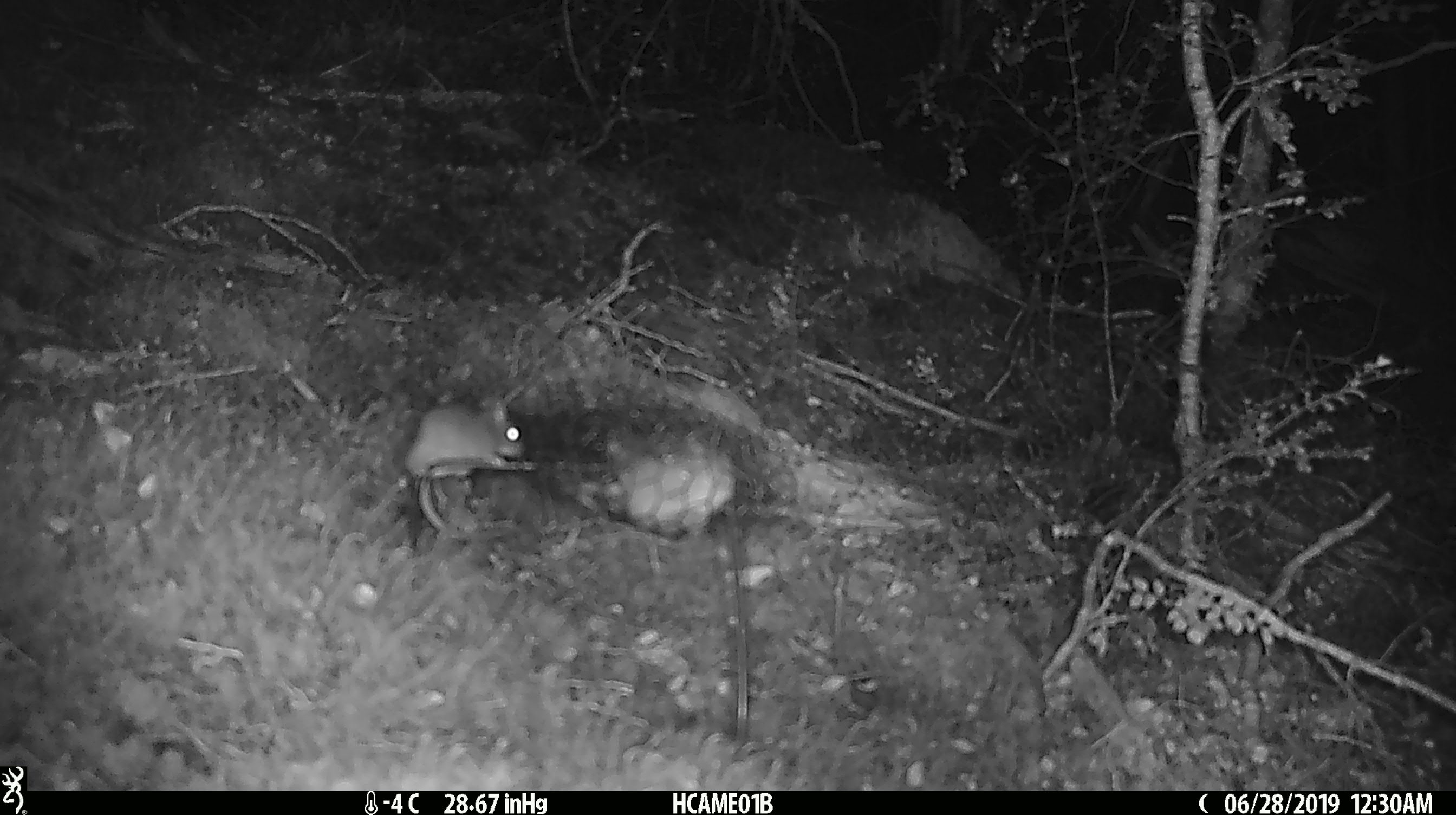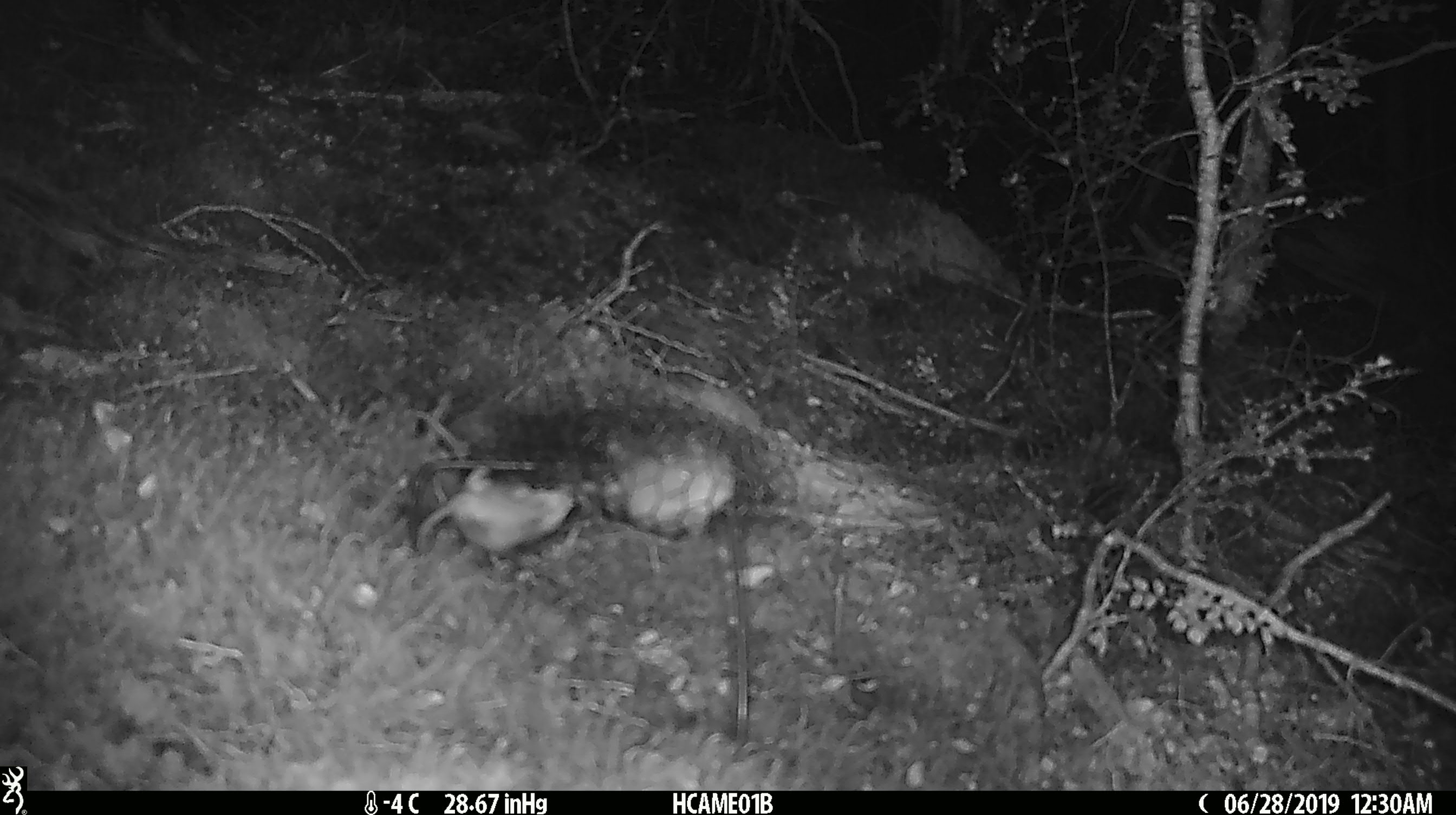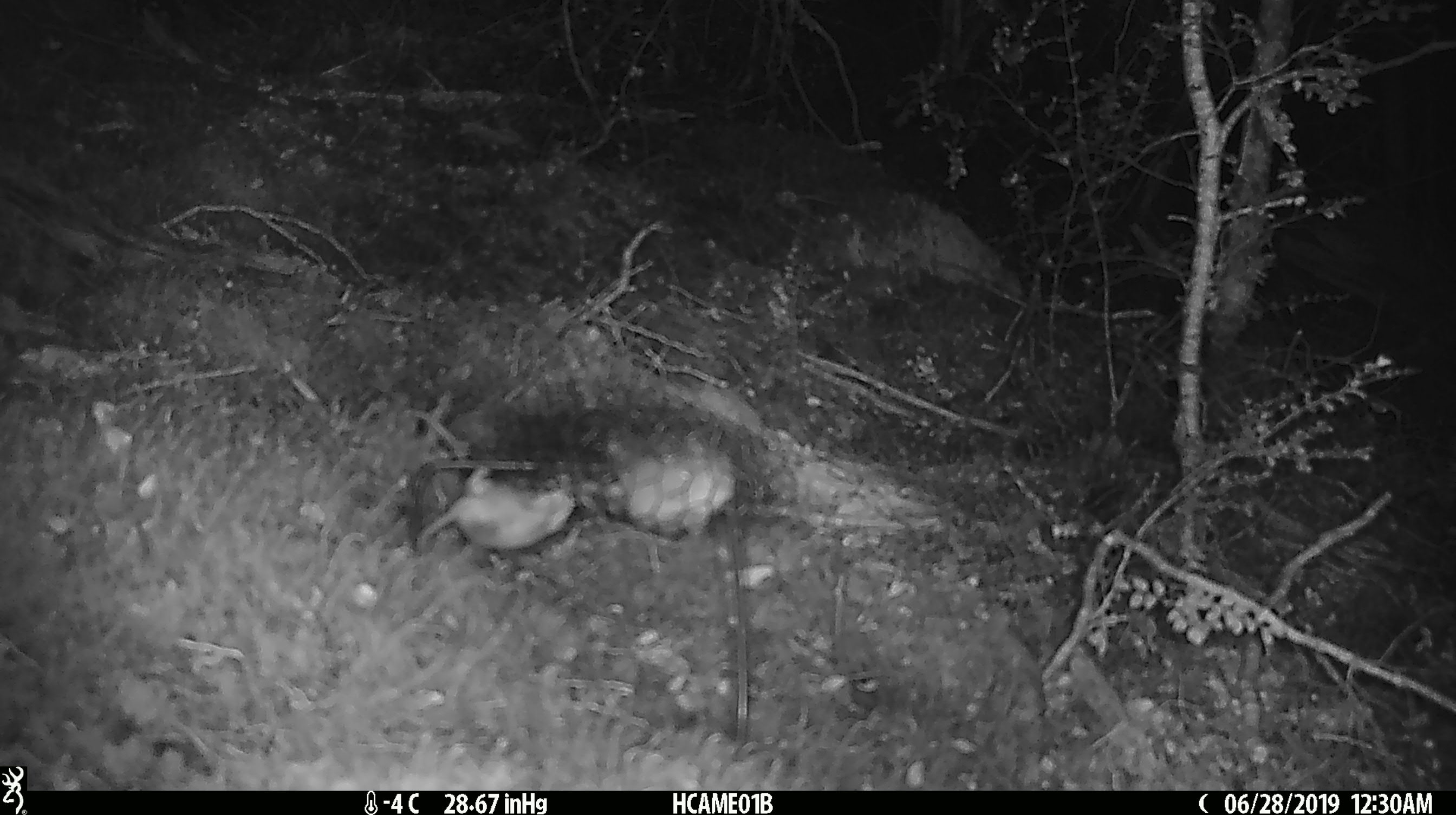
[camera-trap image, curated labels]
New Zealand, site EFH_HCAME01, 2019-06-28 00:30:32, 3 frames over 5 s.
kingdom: Animalia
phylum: Chordata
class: Mammalia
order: Rodentia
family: Muridae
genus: Mus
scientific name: Mus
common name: mouse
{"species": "mouse (Mus)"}